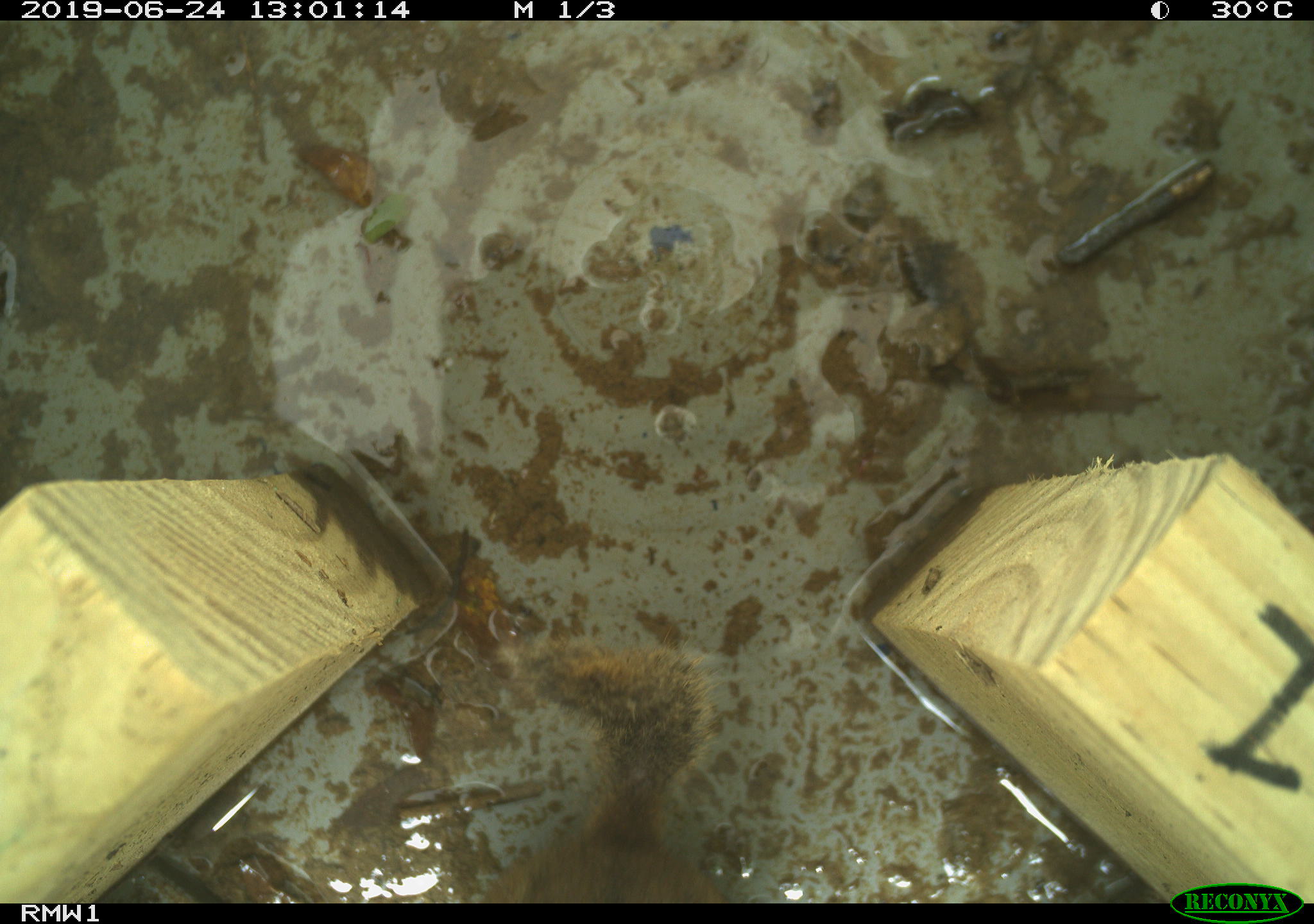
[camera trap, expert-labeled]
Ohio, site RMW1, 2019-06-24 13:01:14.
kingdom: Animalia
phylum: Chordata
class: Mammalia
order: Rodentia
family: Sciuridae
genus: Tamias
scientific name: Tamias striatus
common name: eastern chipmunk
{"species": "eastern chipmunk (Tamias striatus)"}